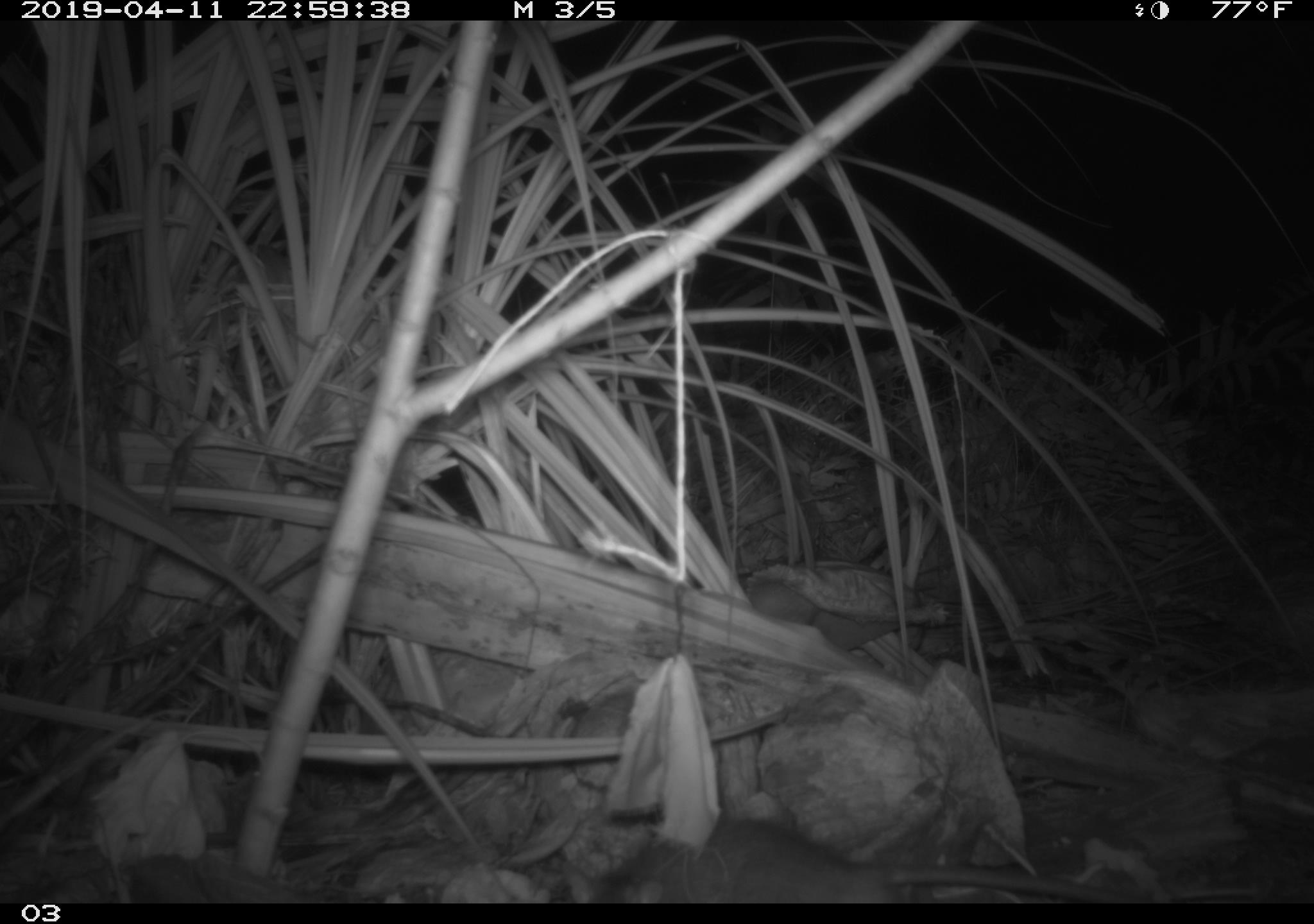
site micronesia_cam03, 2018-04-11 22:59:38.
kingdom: Animalia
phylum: Chordata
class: Mammalia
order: Rodentia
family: Muridae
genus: Rattus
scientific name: Rattus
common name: rat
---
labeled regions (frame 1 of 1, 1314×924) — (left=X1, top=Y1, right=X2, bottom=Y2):
rat: (left=565, top=814, right=902, bottom=903)